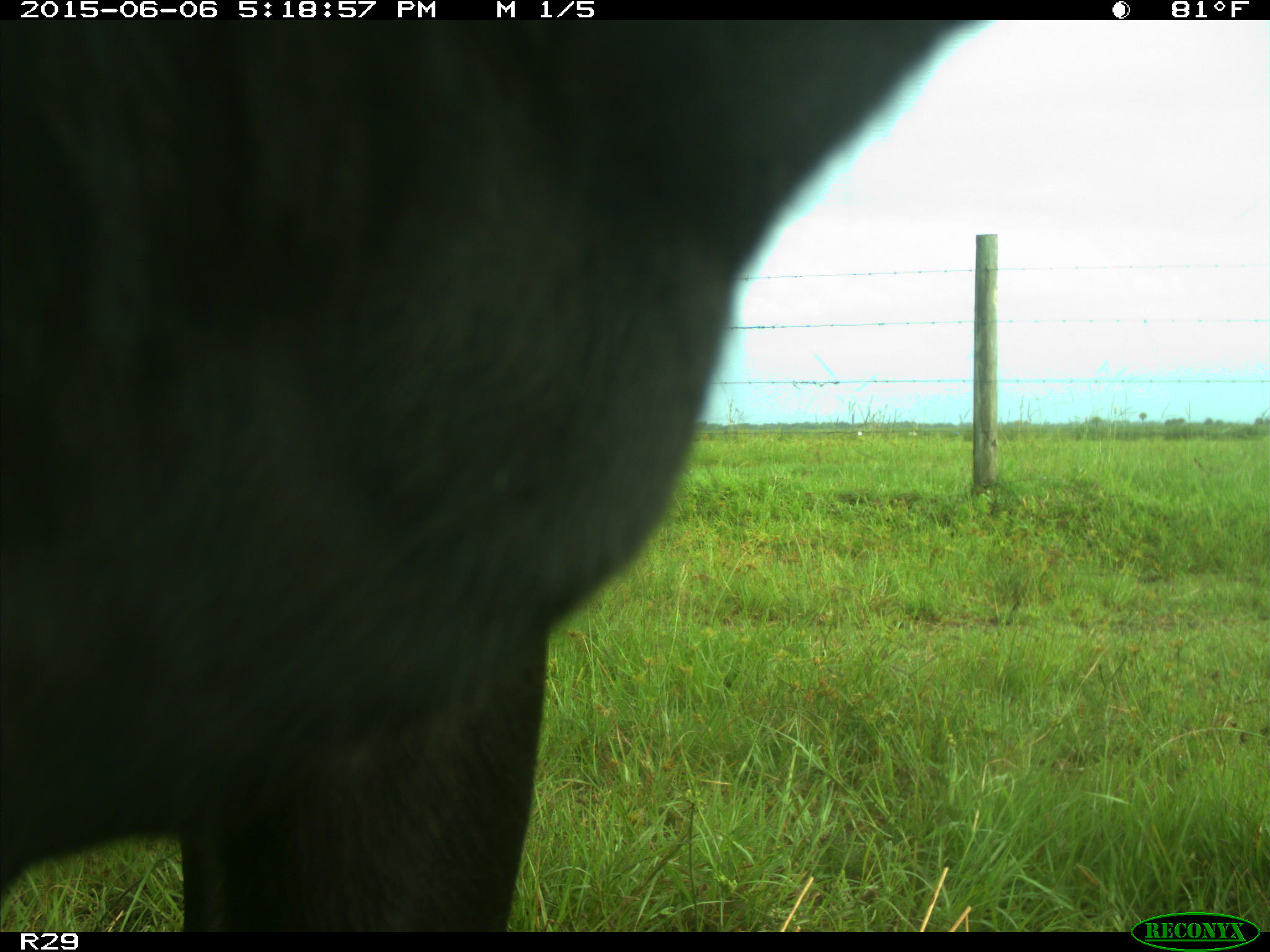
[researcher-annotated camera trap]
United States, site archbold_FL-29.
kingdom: Animalia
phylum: Chordata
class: Mammalia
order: Artiodactyla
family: Bovidae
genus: Bos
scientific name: Bos taurus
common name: domestic cow